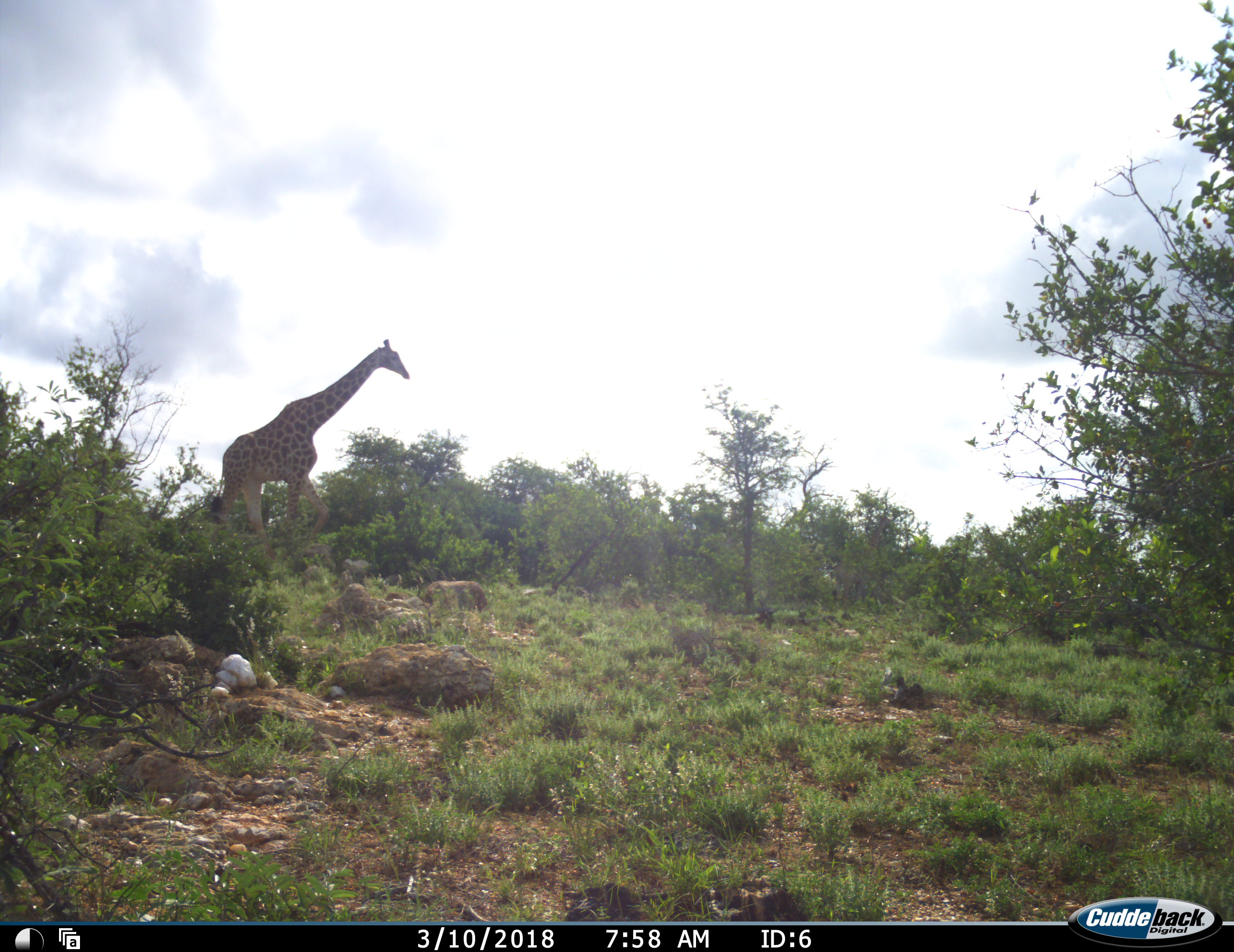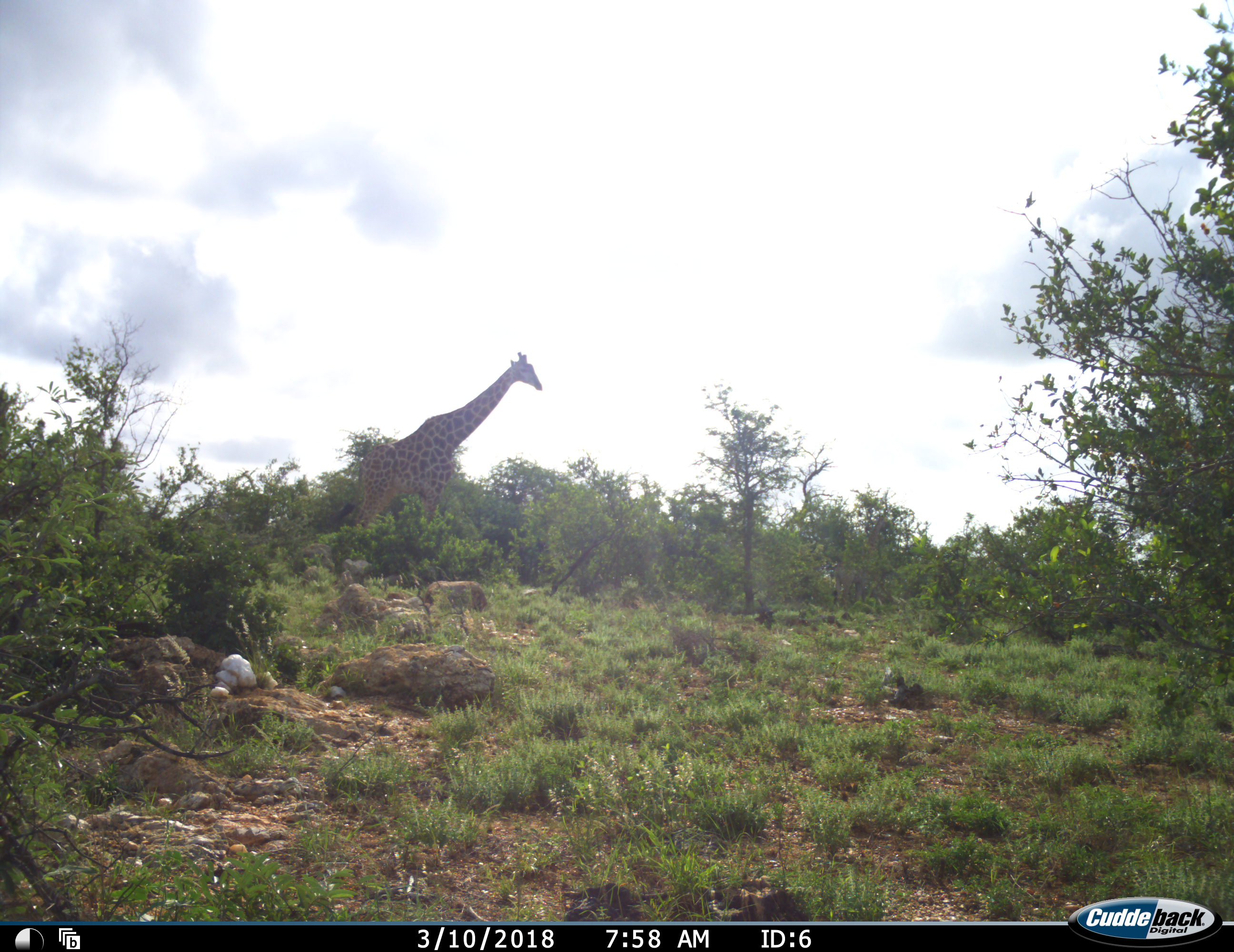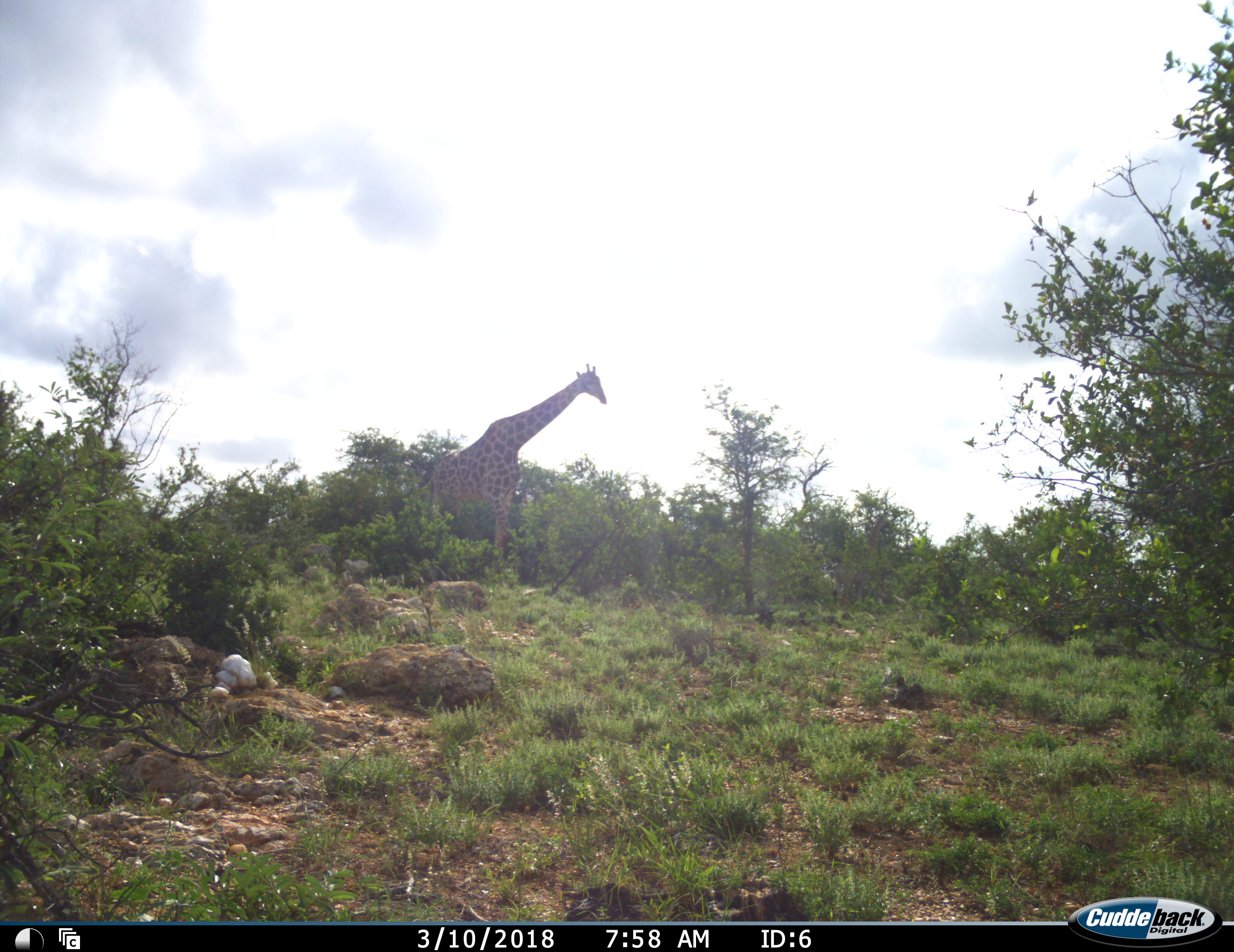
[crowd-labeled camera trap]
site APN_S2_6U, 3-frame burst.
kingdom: Animalia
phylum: Chordata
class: Mammalia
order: Artiodactyla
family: Giraffidae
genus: Giraffa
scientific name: Giraffa camelopardalis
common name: giraffe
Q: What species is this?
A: Giraffe (Giraffa camelopardalis).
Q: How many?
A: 1.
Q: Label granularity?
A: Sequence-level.